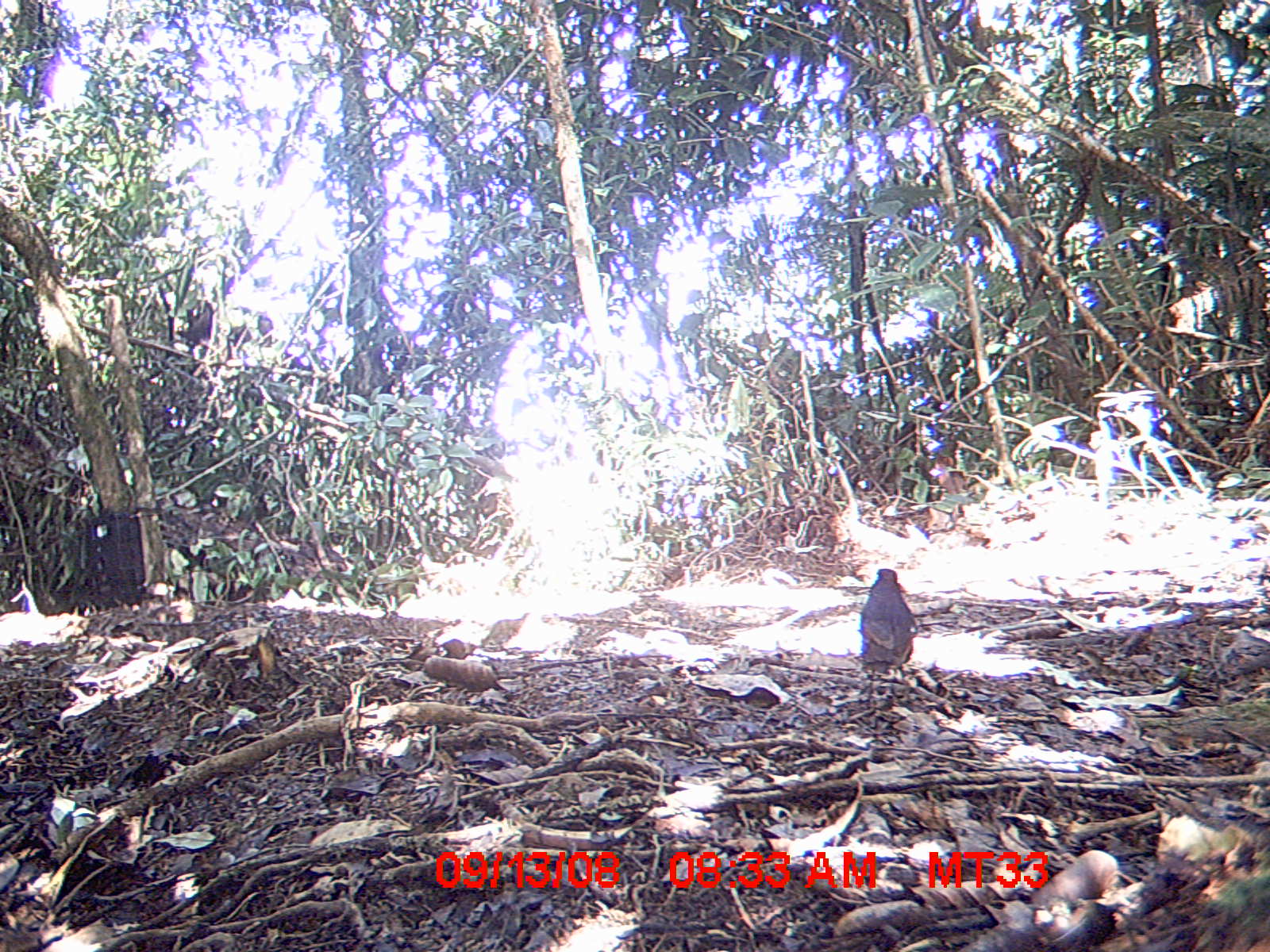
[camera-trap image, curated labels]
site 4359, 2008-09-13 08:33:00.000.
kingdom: Animalia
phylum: Chordata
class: Aves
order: Coraciiformes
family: Brachypteraciidae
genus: Brachypteracias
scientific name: Brachypteracias squamiger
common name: scaly ground-roller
Brachypteracias squamiger (scaly ground-roller), count 1.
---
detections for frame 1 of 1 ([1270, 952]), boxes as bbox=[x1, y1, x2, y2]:
brachypteracias squamiger: bbox=[858, 568, 919, 676]